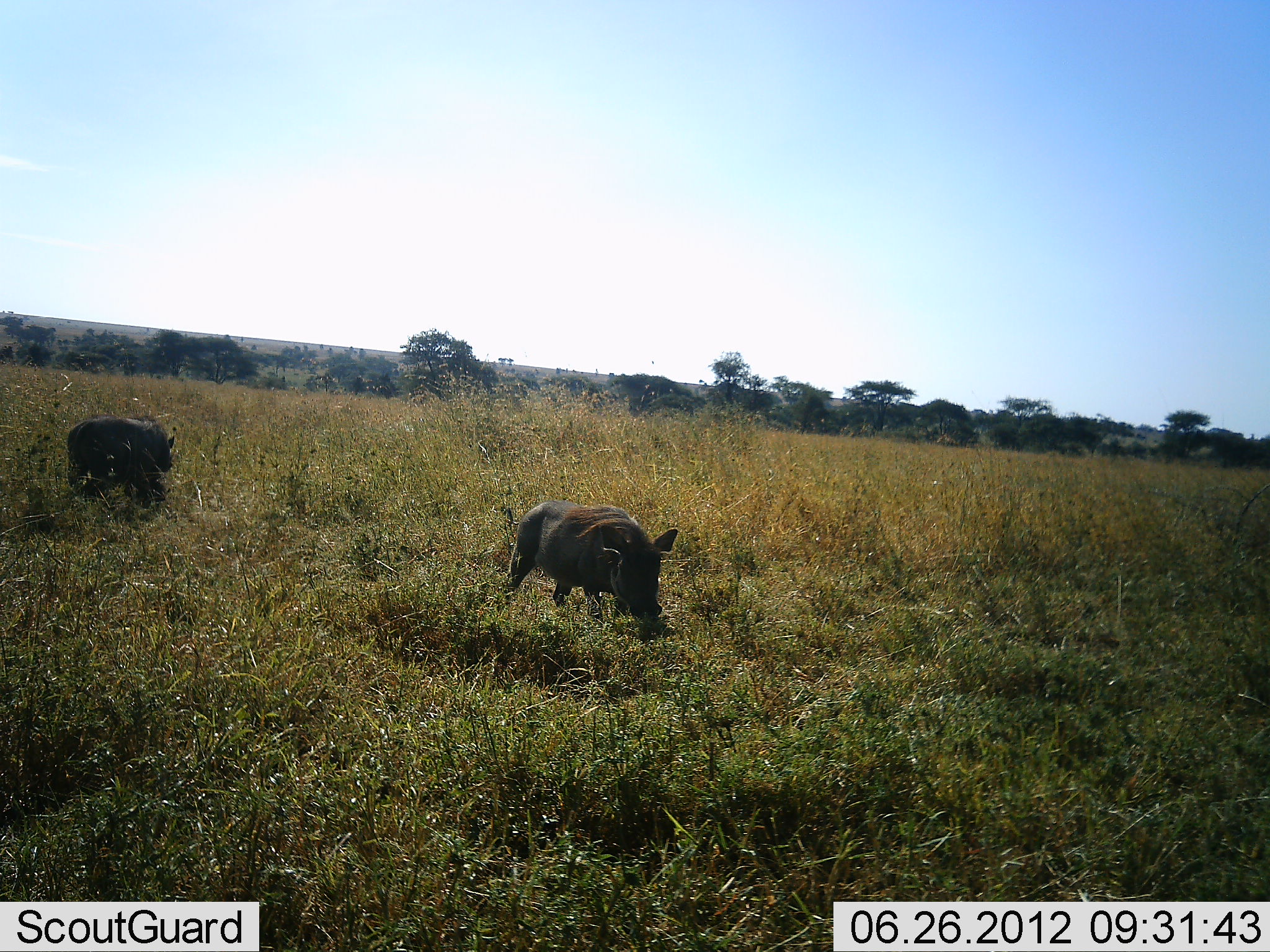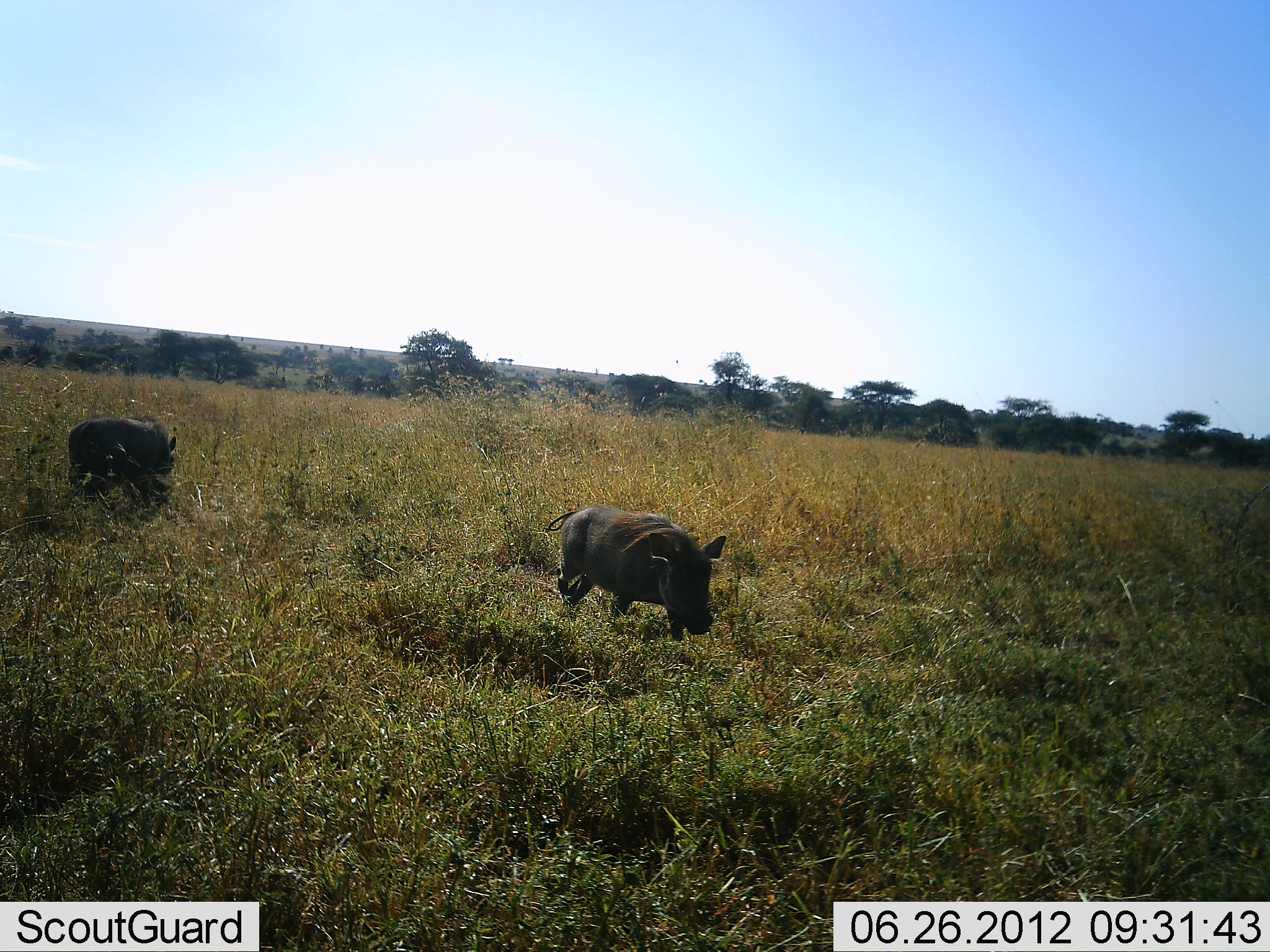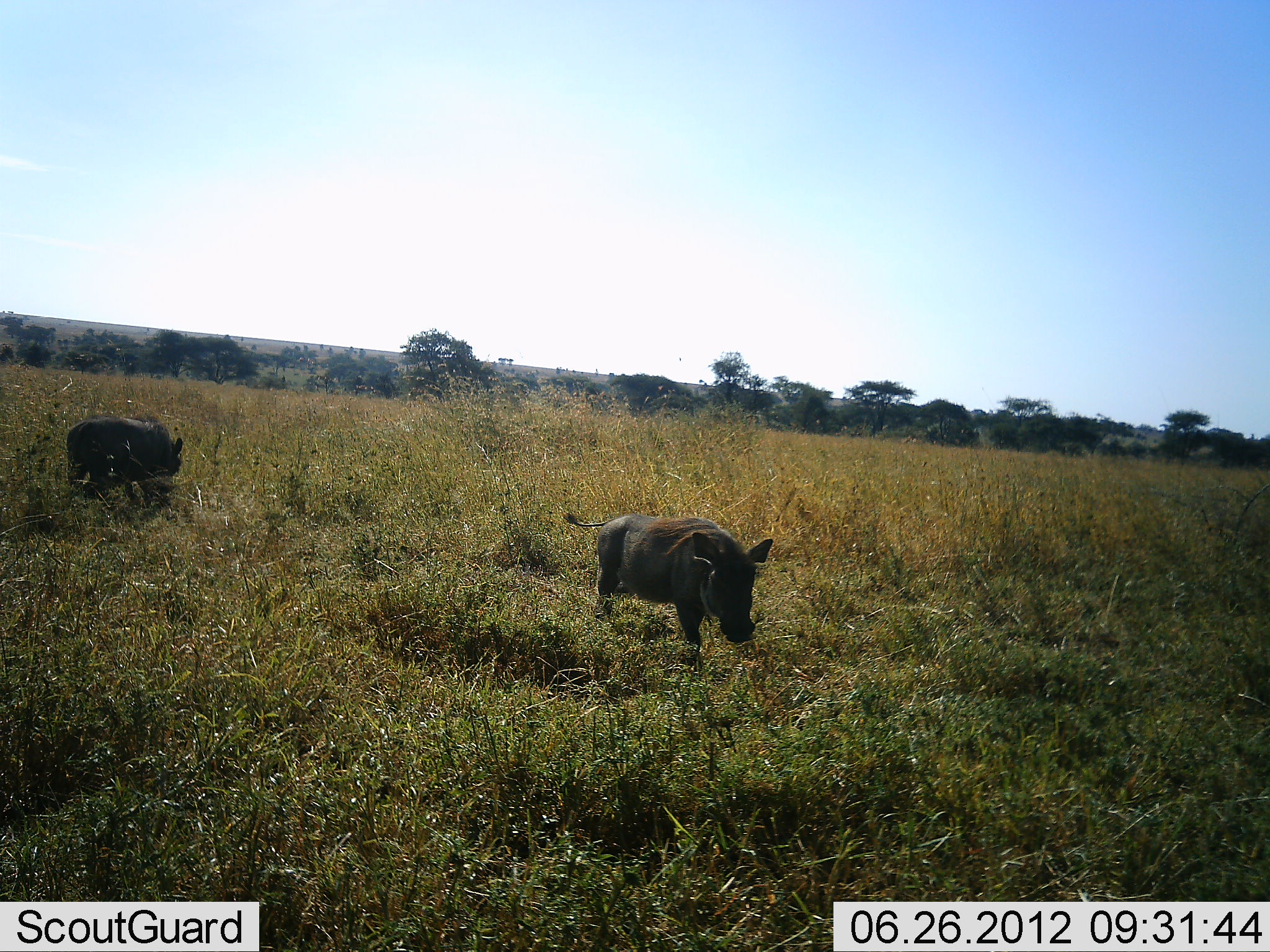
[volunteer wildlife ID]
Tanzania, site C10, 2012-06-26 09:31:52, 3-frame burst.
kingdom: Animalia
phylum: Chordata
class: Mammalia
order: Artiodactyla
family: Suidae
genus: Phacochoerus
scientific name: Phacochoerus africanus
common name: warthog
Warthog (Phacochoerus africanus), count 2. Behavior (volunteer vote fractions): standing 10%, resting 0%, moving 80%, interacting 0%. Young present (vote fraction): 20%. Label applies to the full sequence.